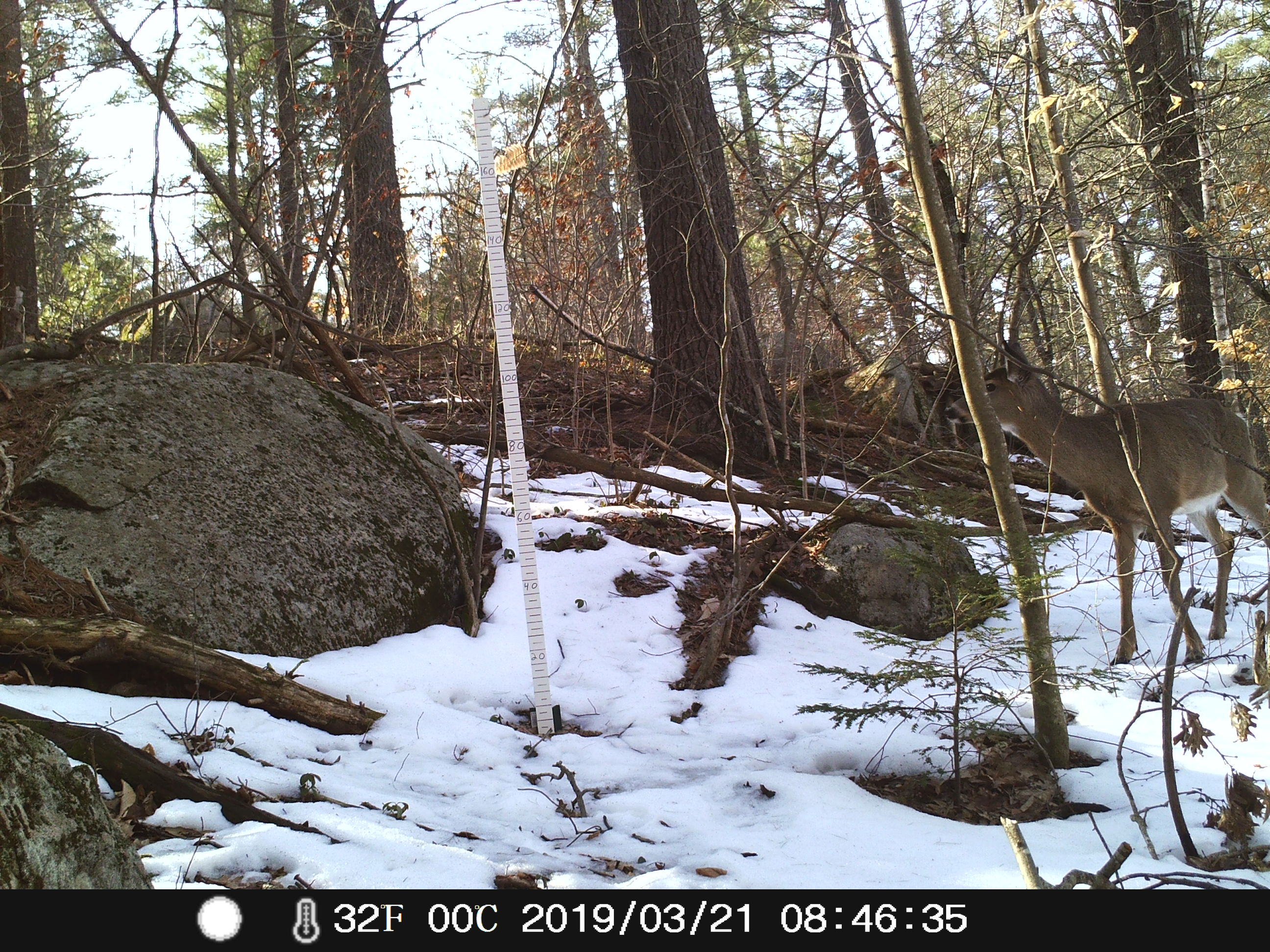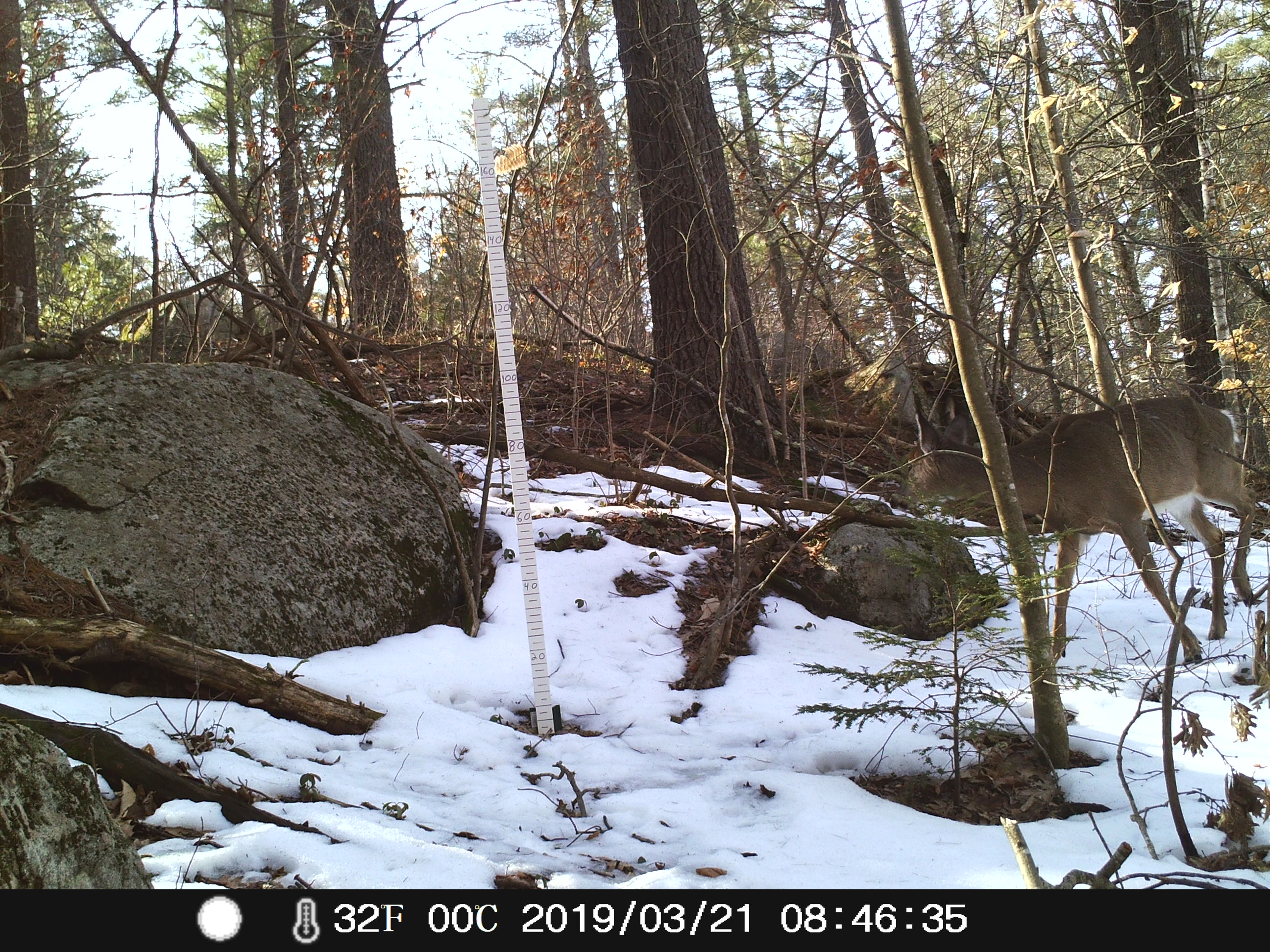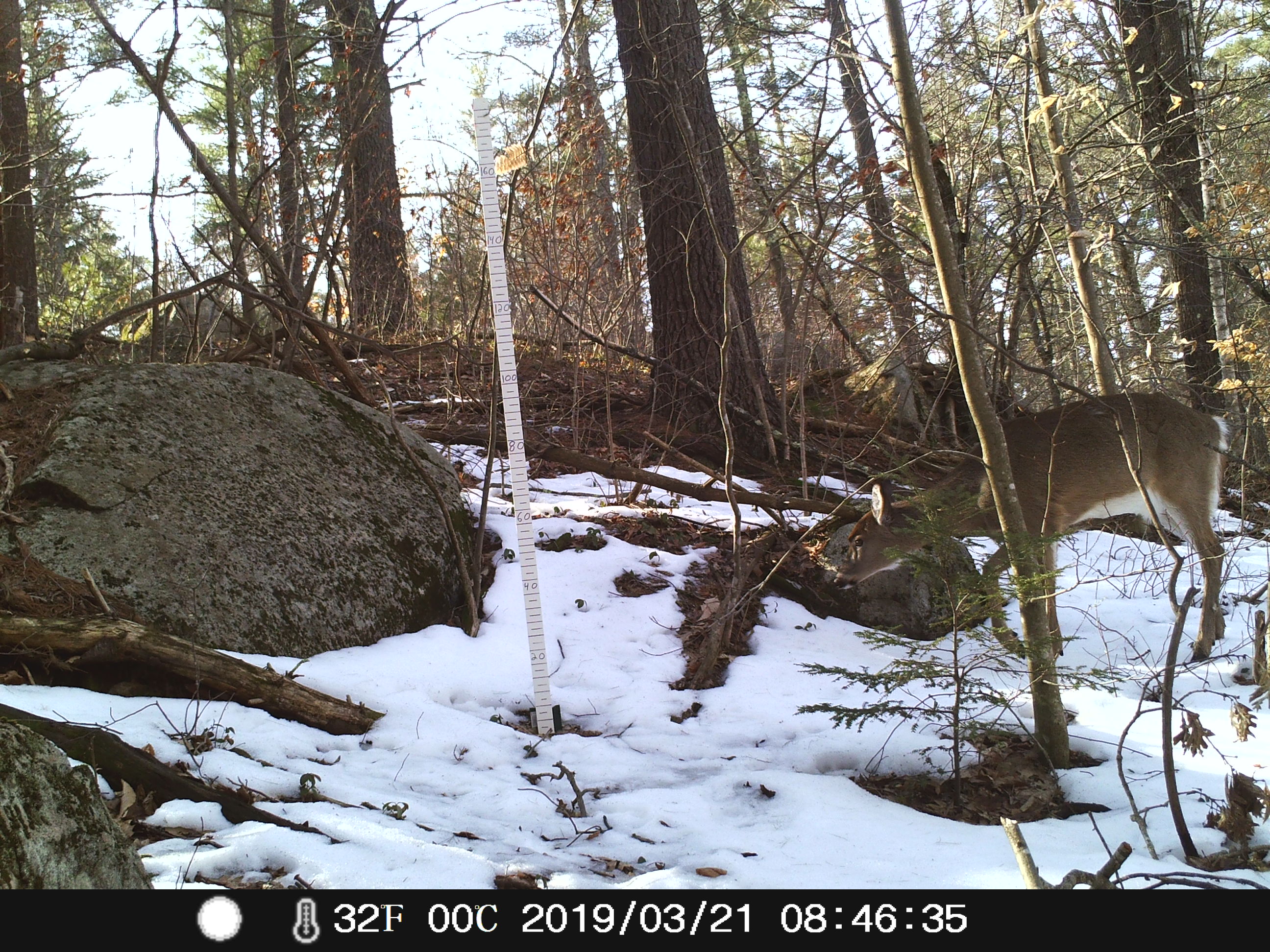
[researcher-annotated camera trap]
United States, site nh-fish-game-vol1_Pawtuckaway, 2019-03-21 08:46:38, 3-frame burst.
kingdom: Animalia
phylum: Chordata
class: Mammalia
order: Artiodactyla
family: Cervidae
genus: Odocoileus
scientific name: Odocoileus virginianus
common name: white-tailed deer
White-tailed deer (Odocoileus virginianus).